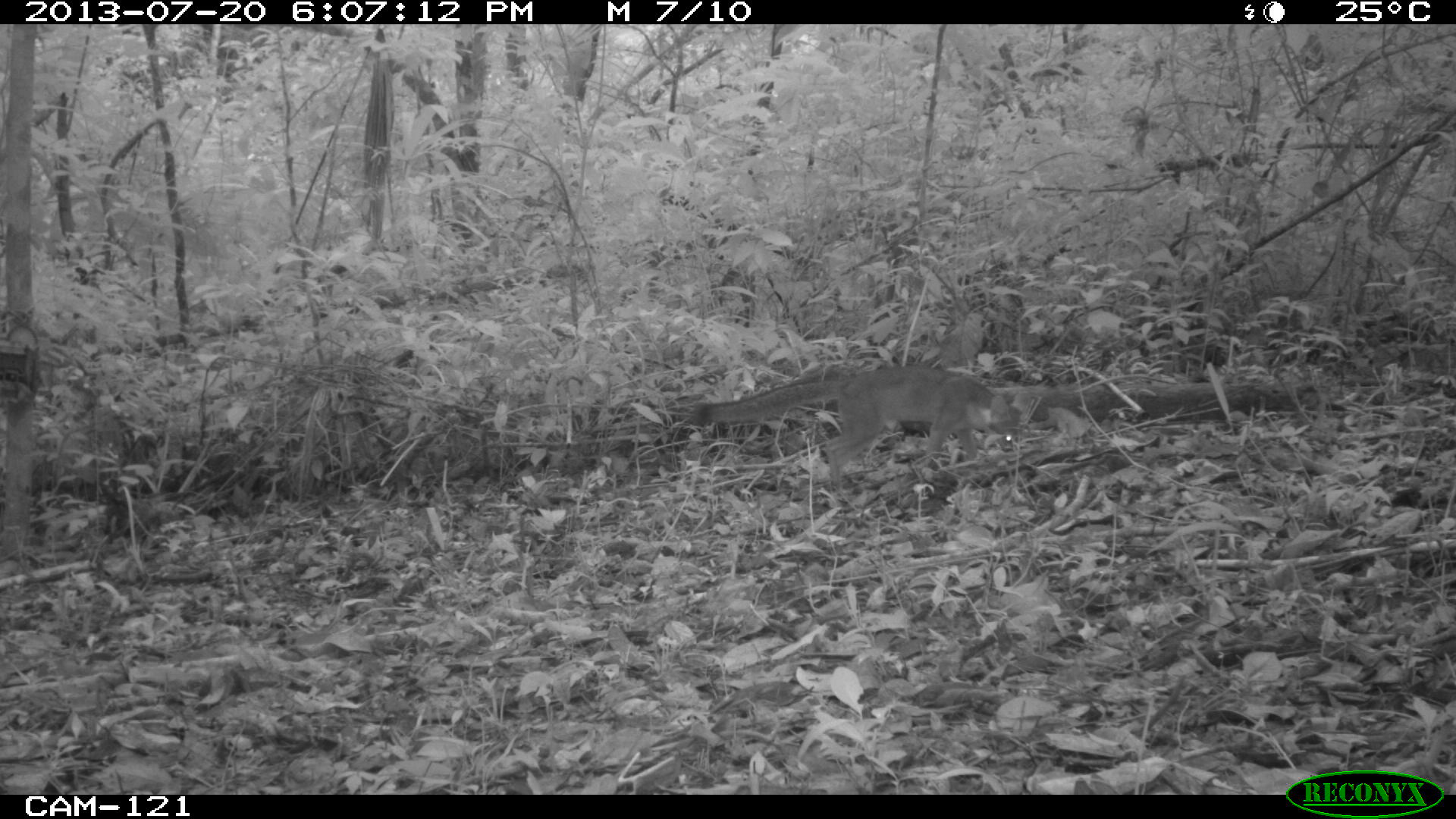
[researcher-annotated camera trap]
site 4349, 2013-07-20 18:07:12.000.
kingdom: Animalia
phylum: Chordata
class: Mammalia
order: Carnivora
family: Canidae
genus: Urocyon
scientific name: Urocyon cinereoargenteus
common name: gray fox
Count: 1.